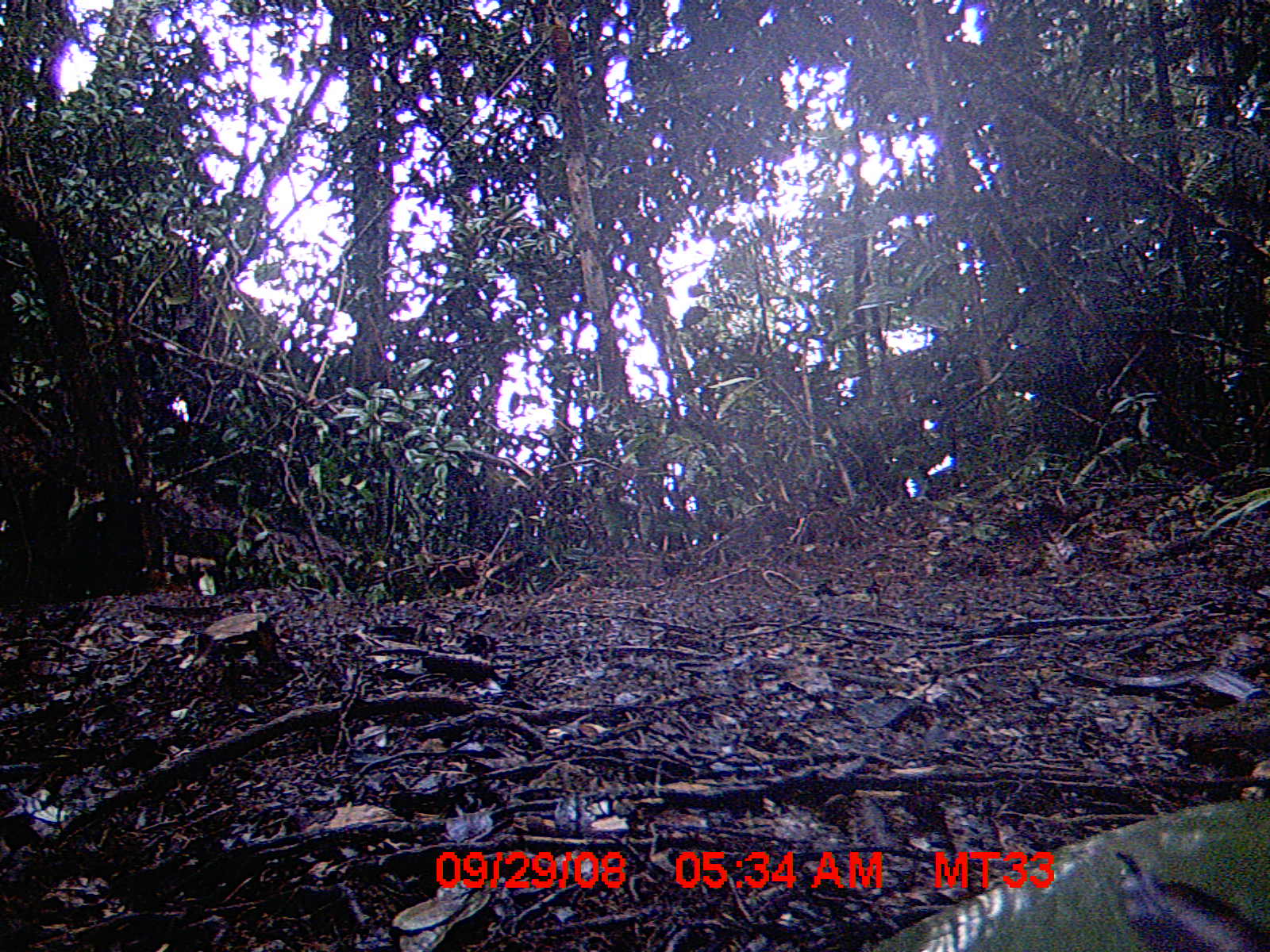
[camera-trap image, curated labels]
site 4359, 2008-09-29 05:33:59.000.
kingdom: Animalia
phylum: Chordata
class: Aves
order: Coraciiformes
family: Brachypteraciidae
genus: Brachypteracias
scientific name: Brachypteracias squamiger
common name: scaly ground-roller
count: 1